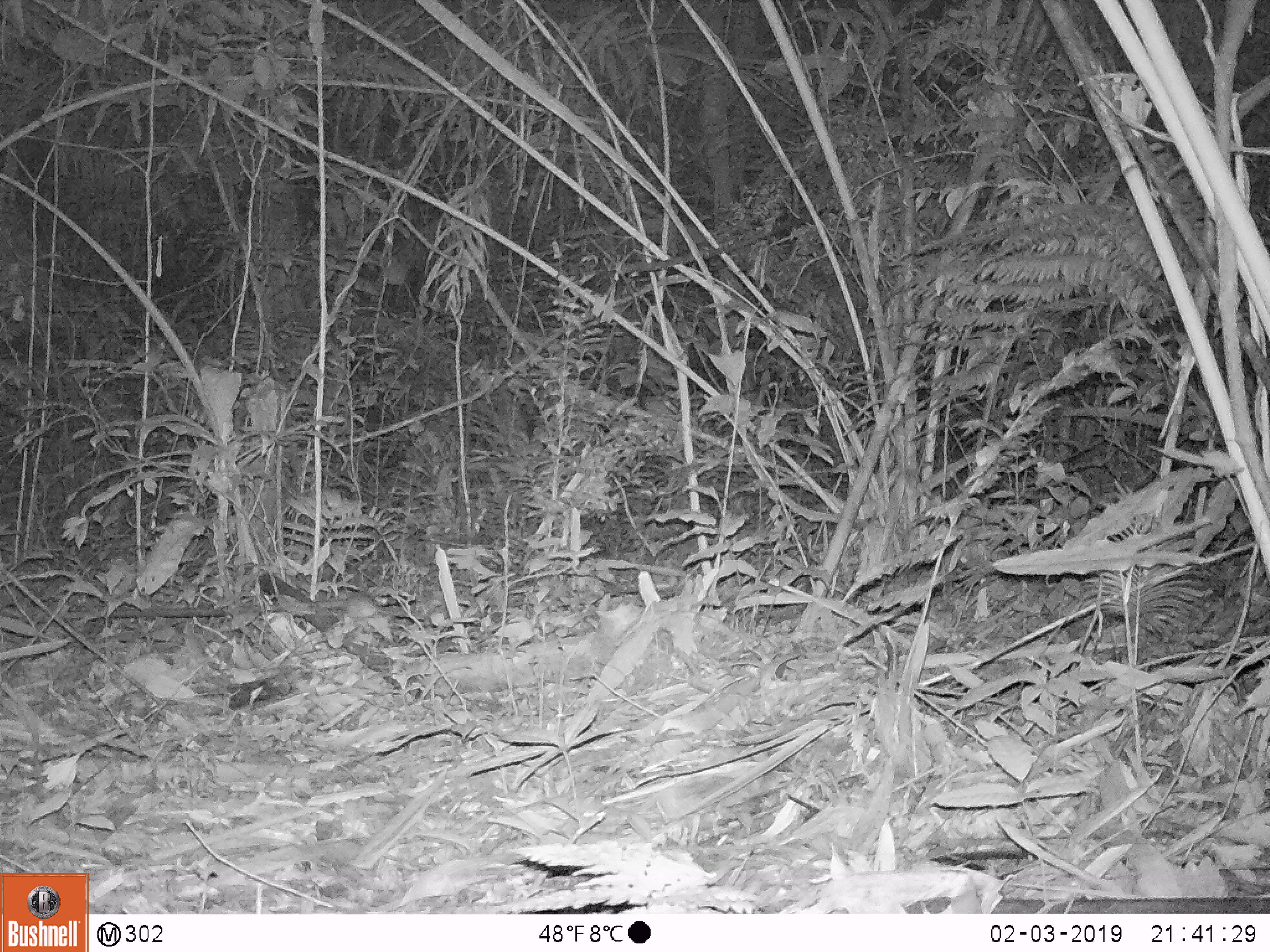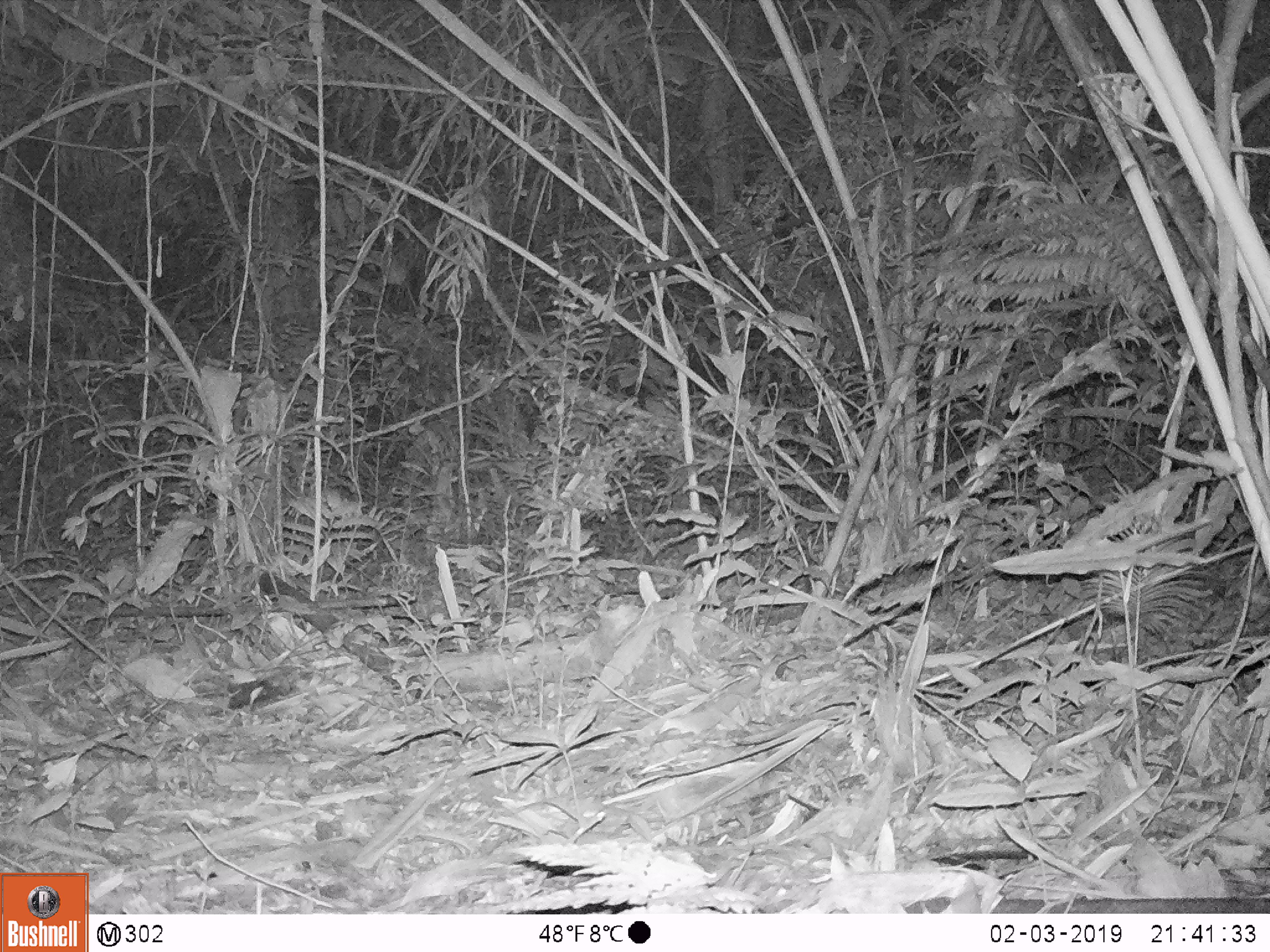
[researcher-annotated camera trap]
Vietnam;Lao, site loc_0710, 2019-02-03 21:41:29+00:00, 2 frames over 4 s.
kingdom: Animalia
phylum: Chordata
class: Mammalia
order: Rodentia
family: Muridae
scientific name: Muridae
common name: old-world mice and rats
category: unidentified murid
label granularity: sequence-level